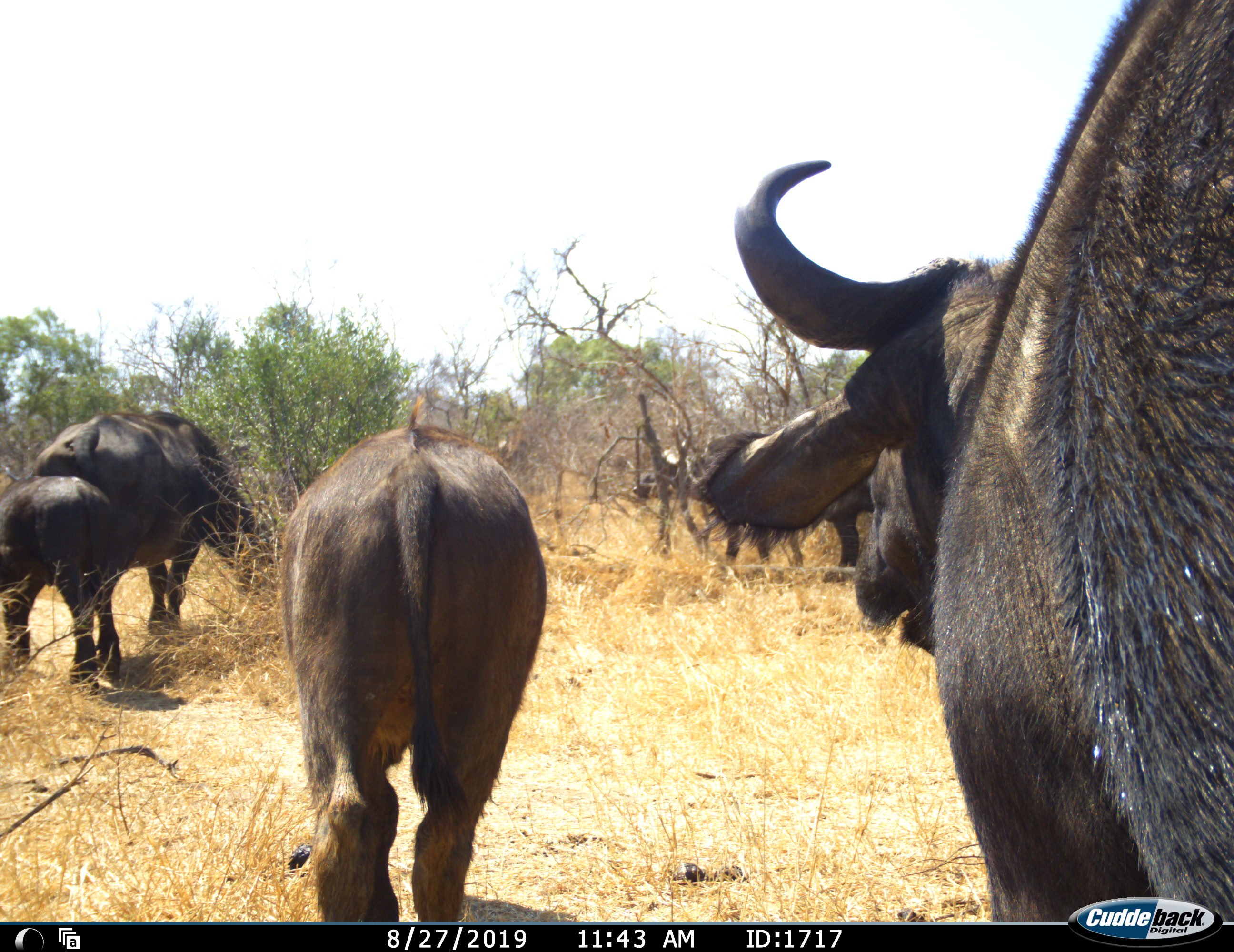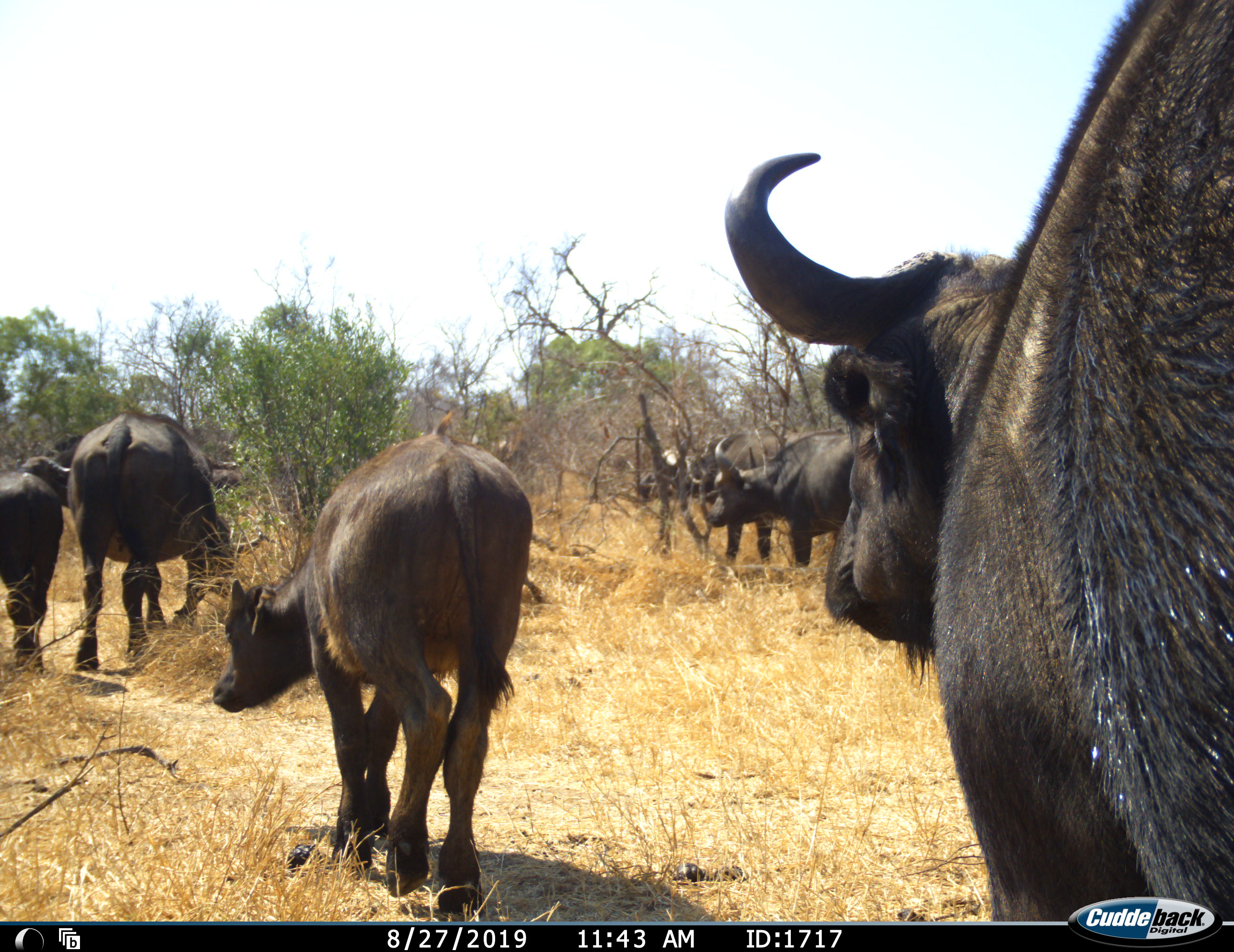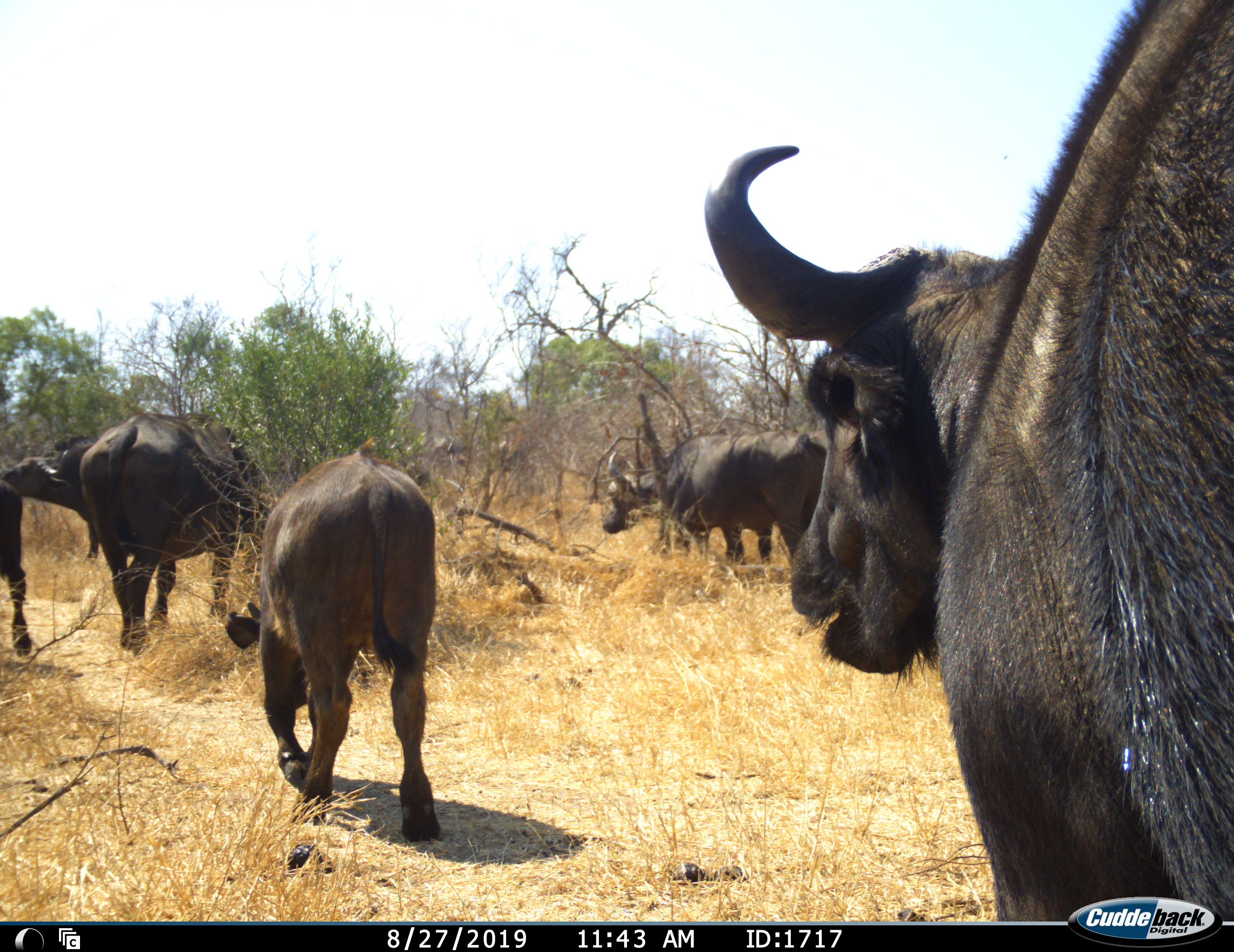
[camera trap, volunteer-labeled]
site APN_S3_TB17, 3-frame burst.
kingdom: Animalia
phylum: Chordata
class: Mammalia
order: Artiodactyla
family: Bovidae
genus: Syncerus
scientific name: Syncerus caffer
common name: african buffalo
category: buffalo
Buffalo (african buffalo) (Syncerus caffer), count 6. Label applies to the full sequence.